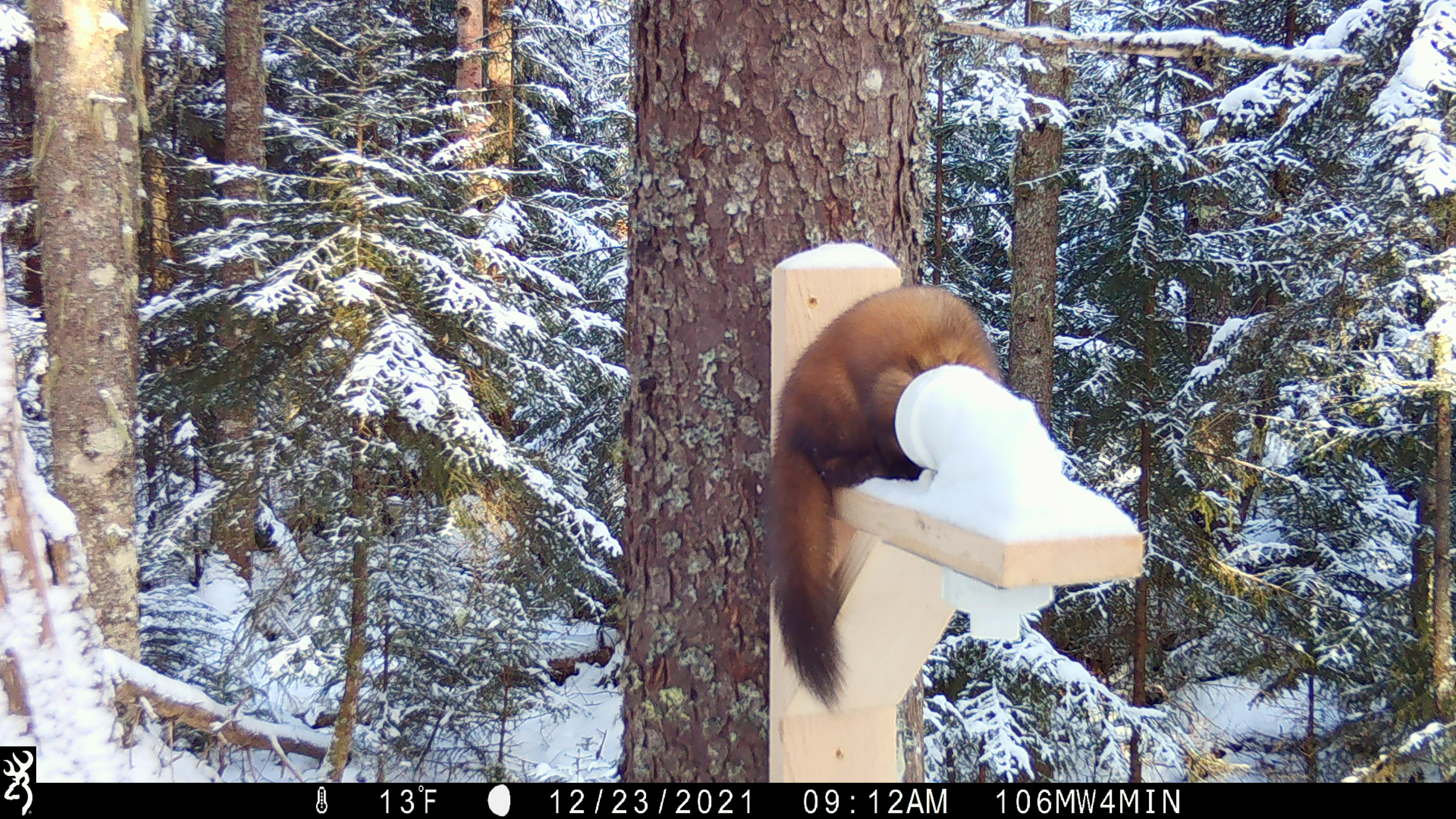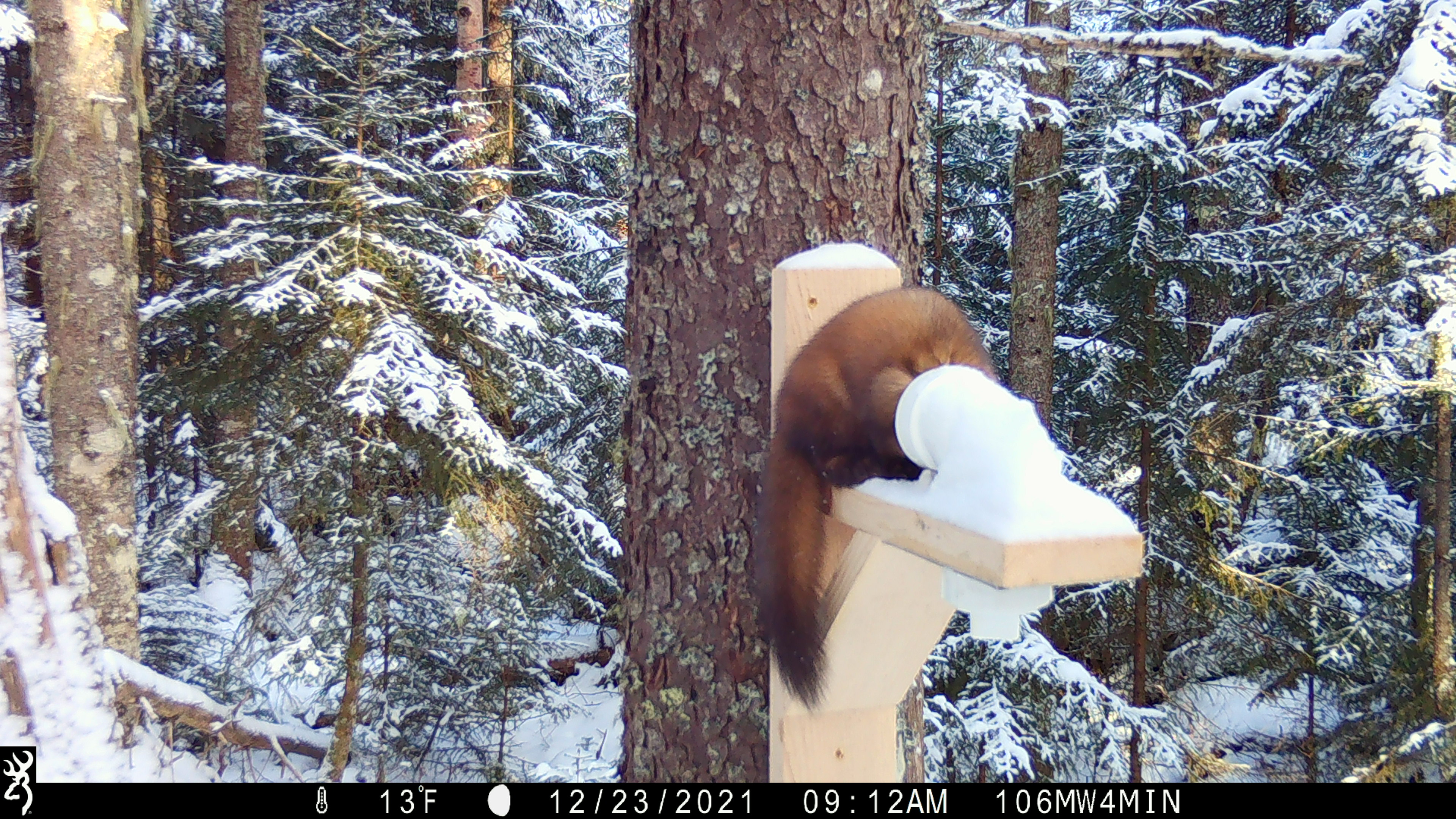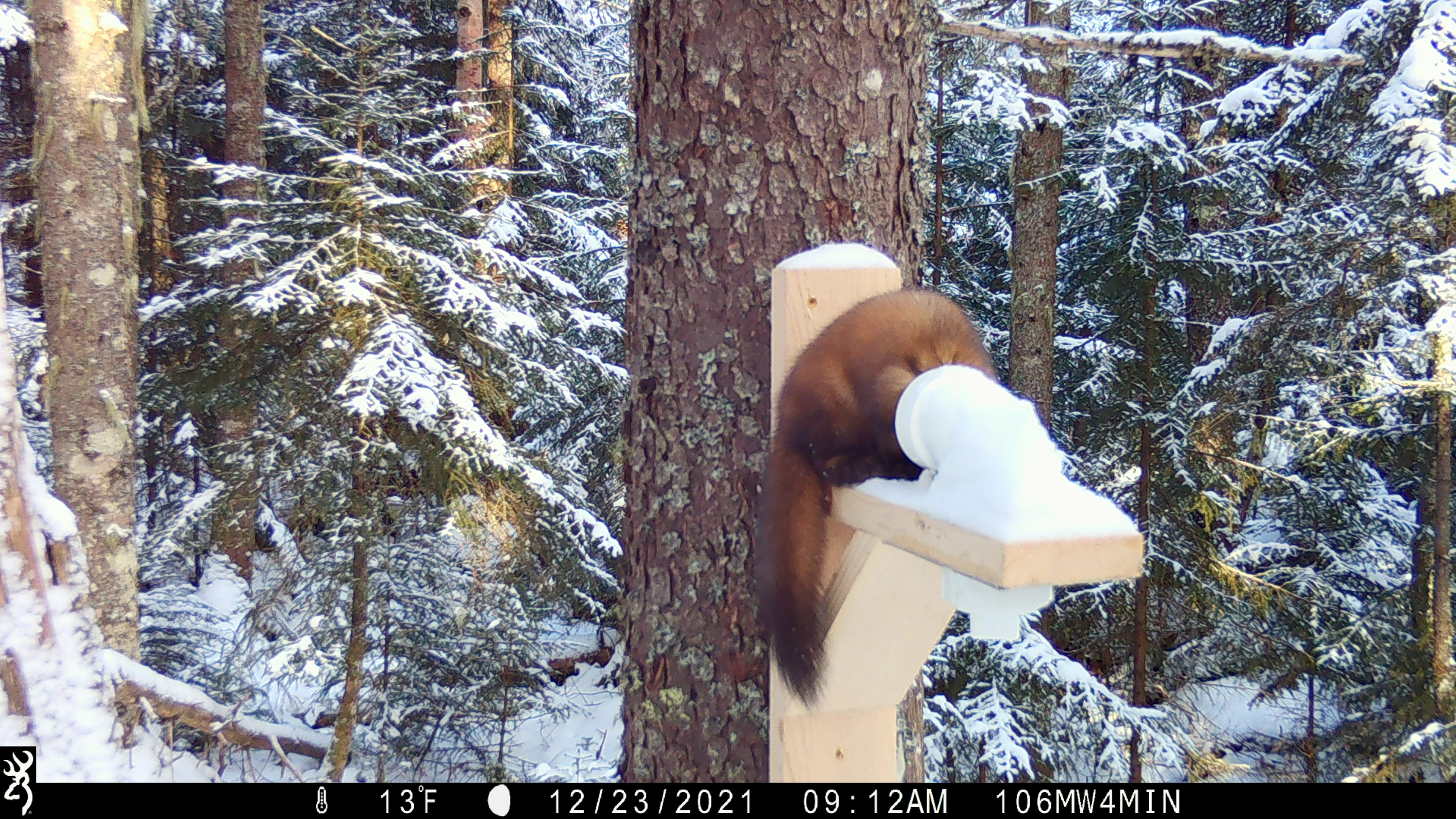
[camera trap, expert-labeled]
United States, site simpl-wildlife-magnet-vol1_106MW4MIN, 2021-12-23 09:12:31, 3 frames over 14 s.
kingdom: Animalia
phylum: Chordata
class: Mammalia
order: Carnivora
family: Mustelidae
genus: Martes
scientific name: Martes americana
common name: american marten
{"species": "american marten (Martes americana)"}